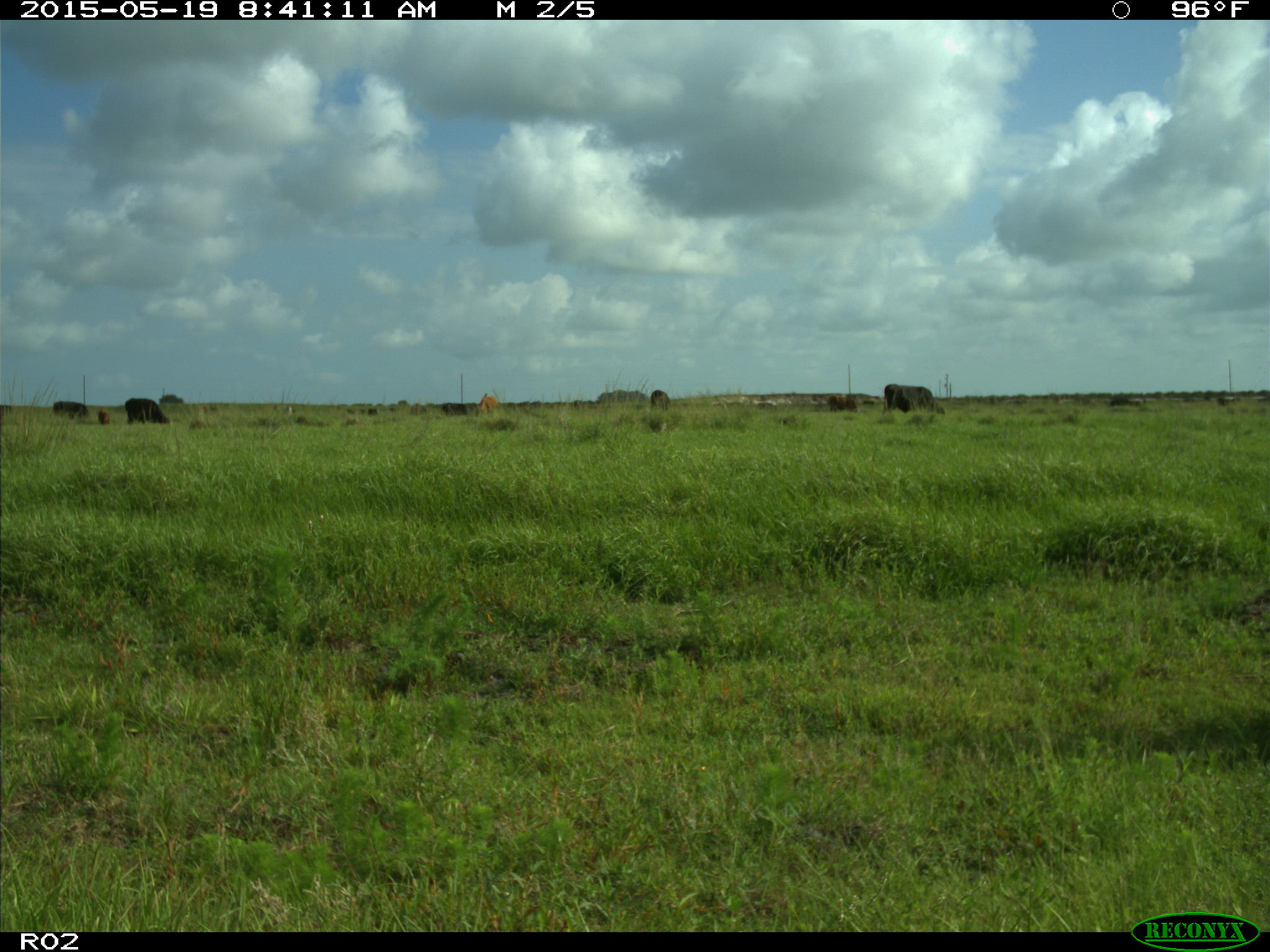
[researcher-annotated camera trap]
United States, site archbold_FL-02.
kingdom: Animalia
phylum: Chordata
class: Mammalia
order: Artiodactyla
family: Bovidae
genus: Bos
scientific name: Bos taurus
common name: domestic cow